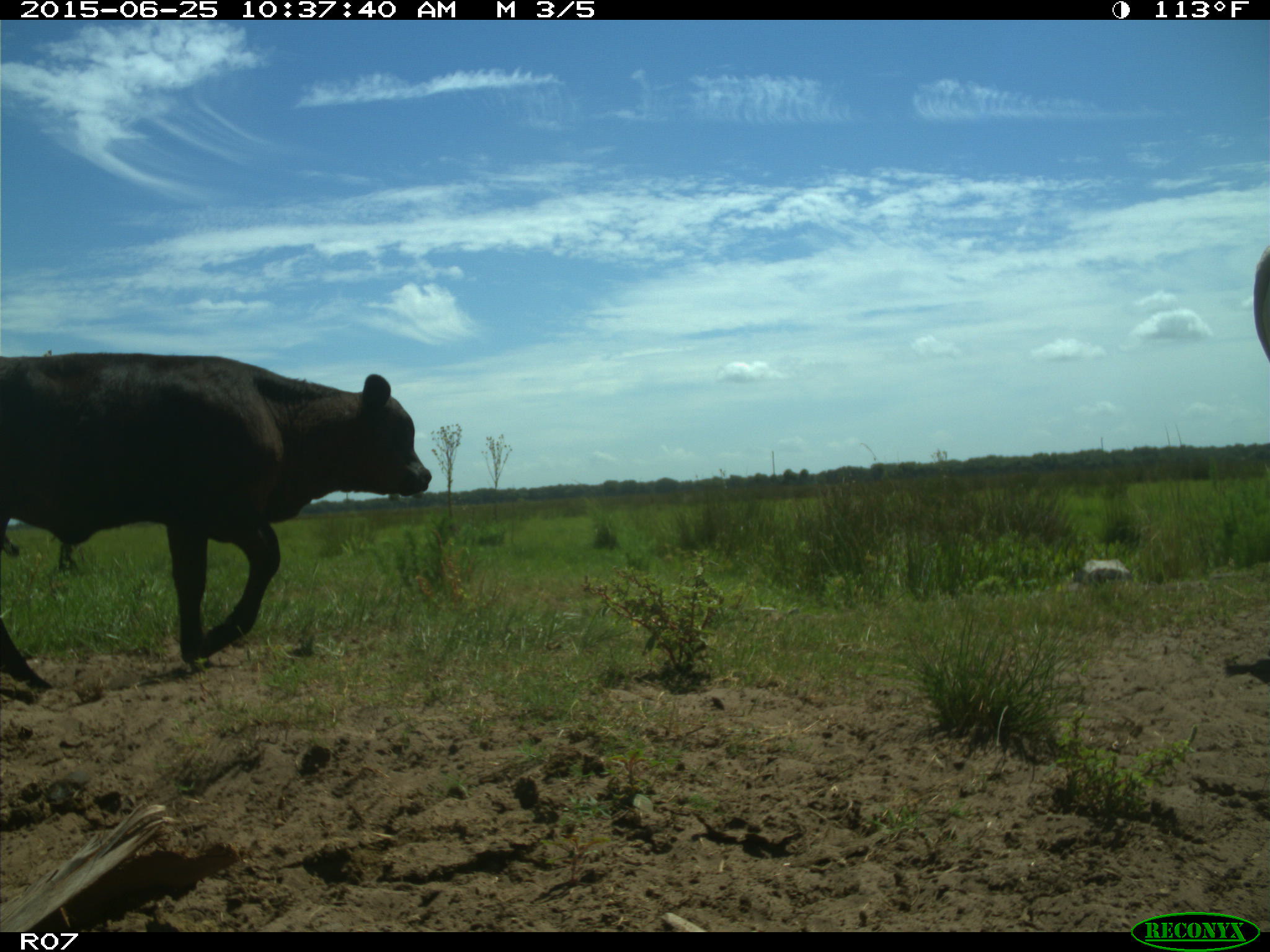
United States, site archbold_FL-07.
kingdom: Animalia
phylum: Chordata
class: Mammalia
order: Artiodactyla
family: Bovidae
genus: Bos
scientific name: Bos taurus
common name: domestic cow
Bos taurus (domestic cow).